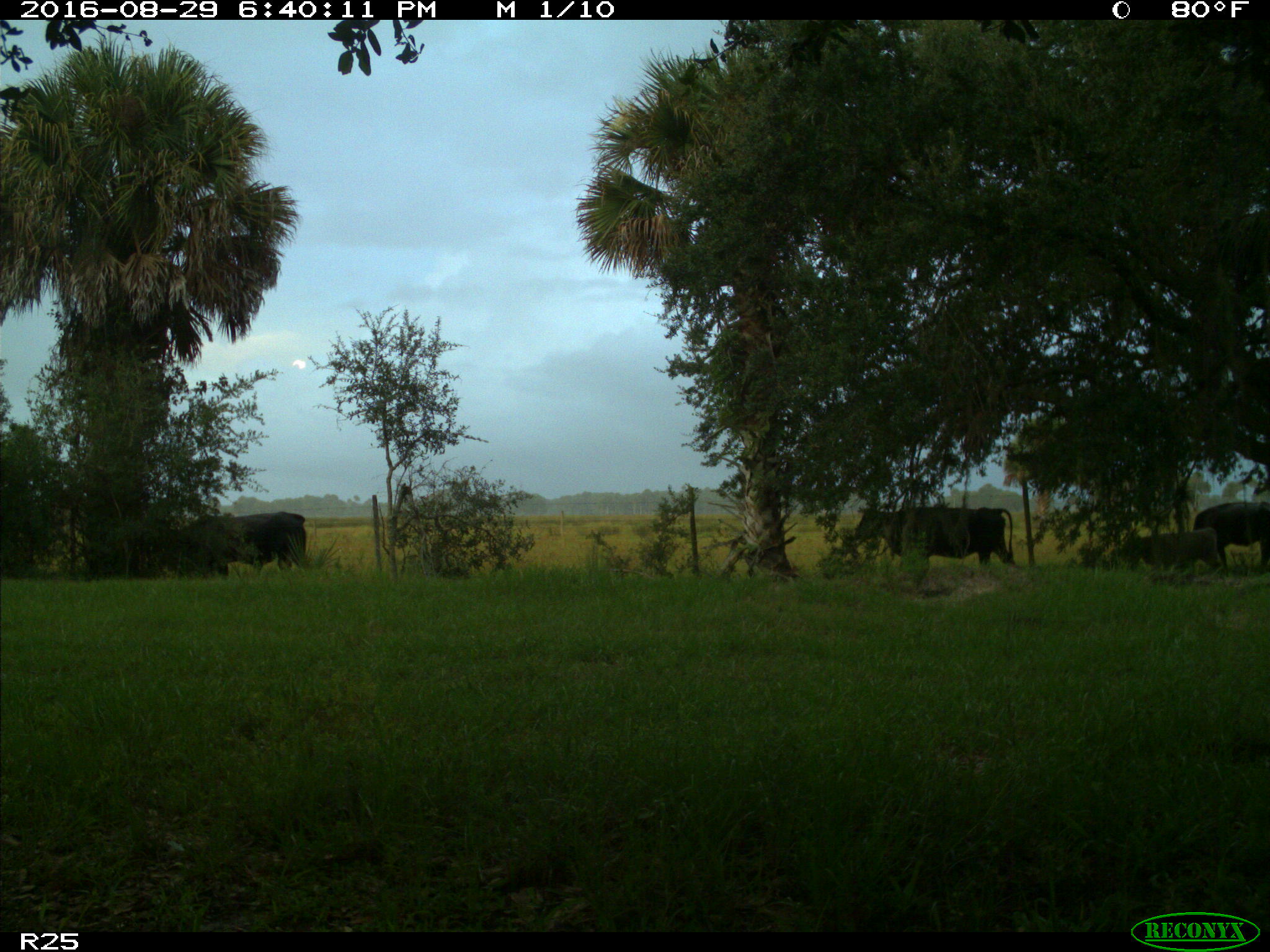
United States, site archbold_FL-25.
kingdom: Animalia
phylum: Chordata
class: Mammalia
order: Artiodactyla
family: Bovidae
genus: Bos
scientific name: Bos taurus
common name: domestic cow